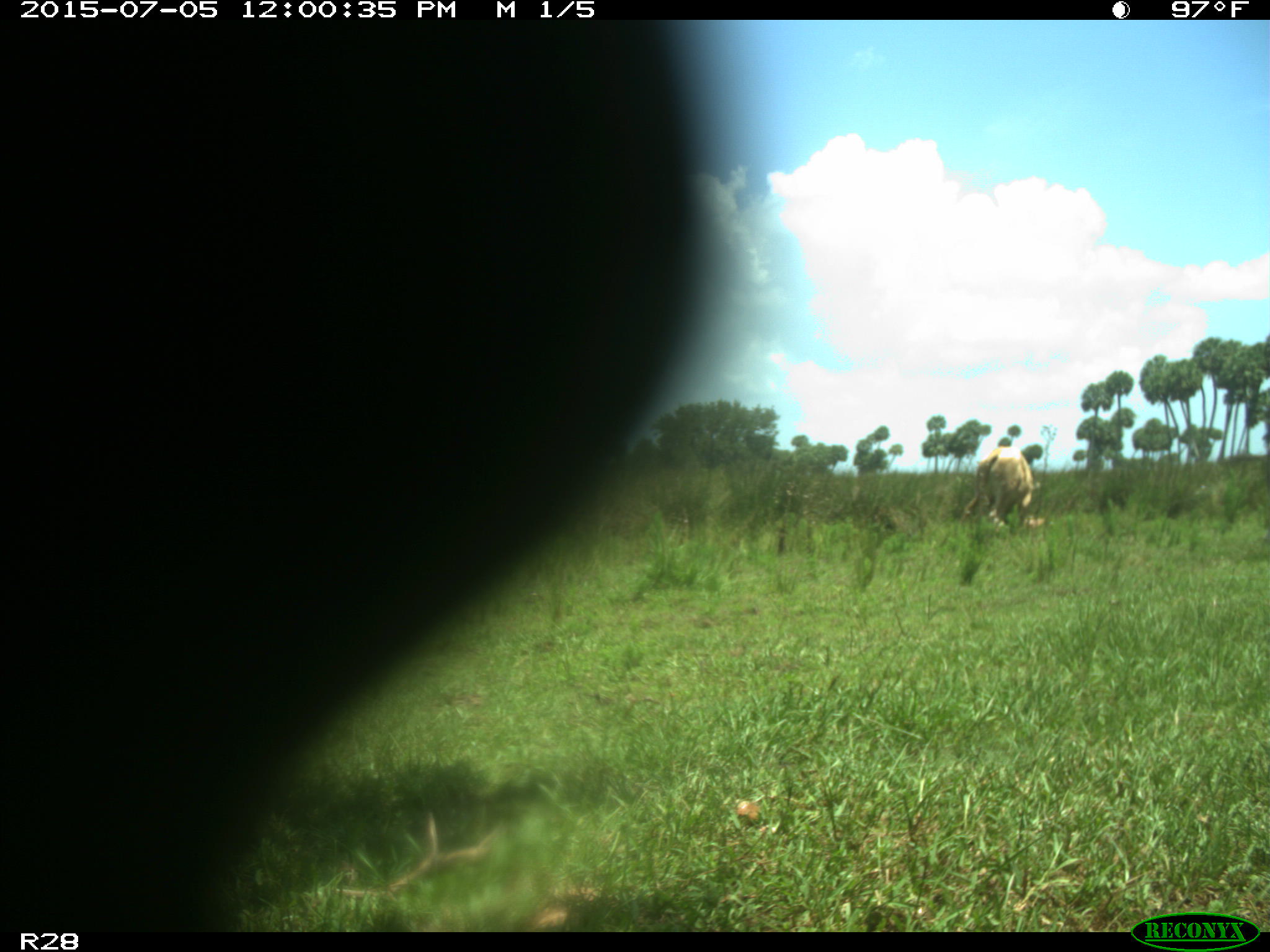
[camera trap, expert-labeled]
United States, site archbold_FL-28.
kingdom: Animalia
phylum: Chordata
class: Mammalia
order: Artiodactyla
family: Bovidae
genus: Bos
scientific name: Bos taurus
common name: domestic cow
Bos taurus (domestic cow).